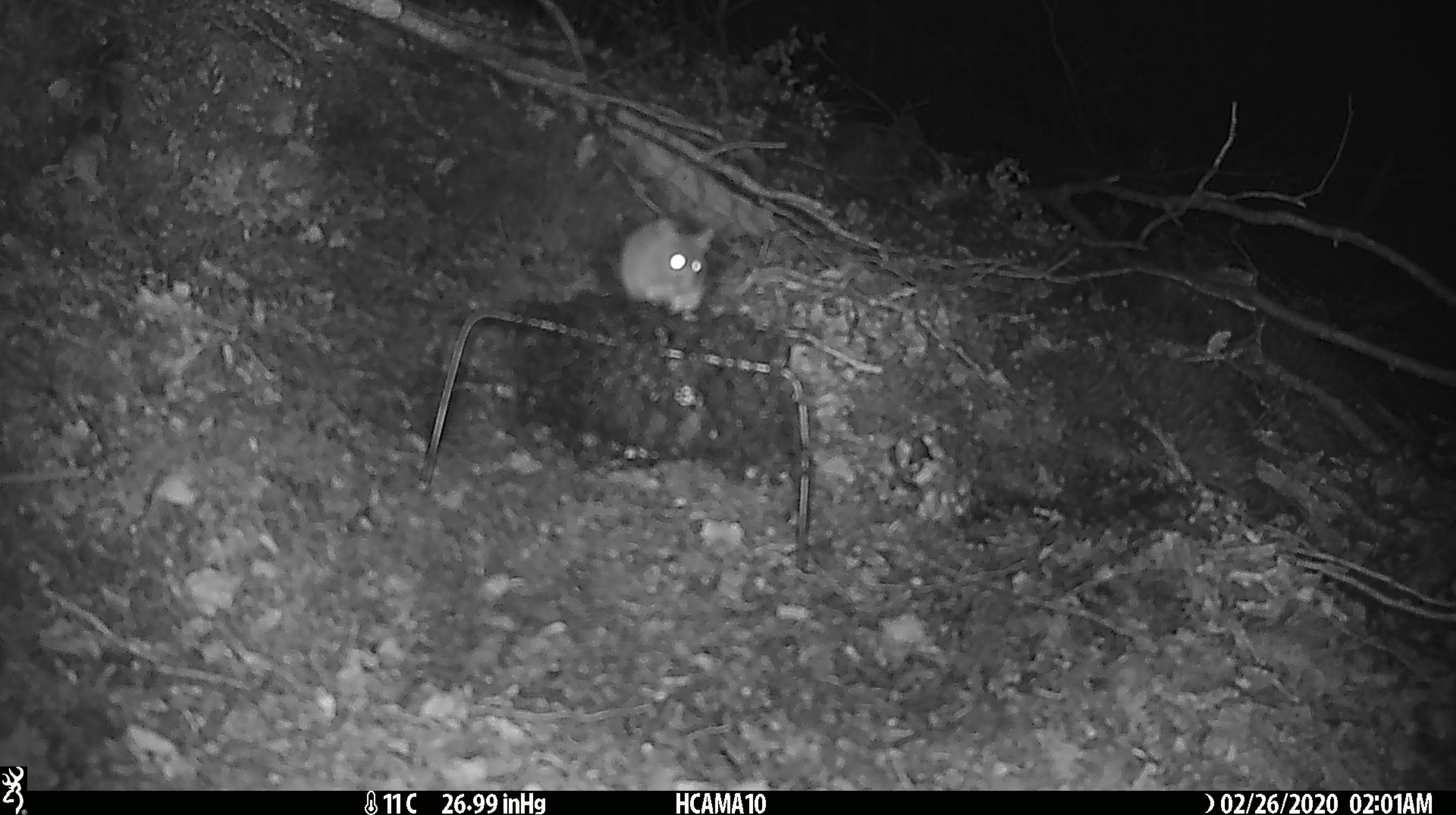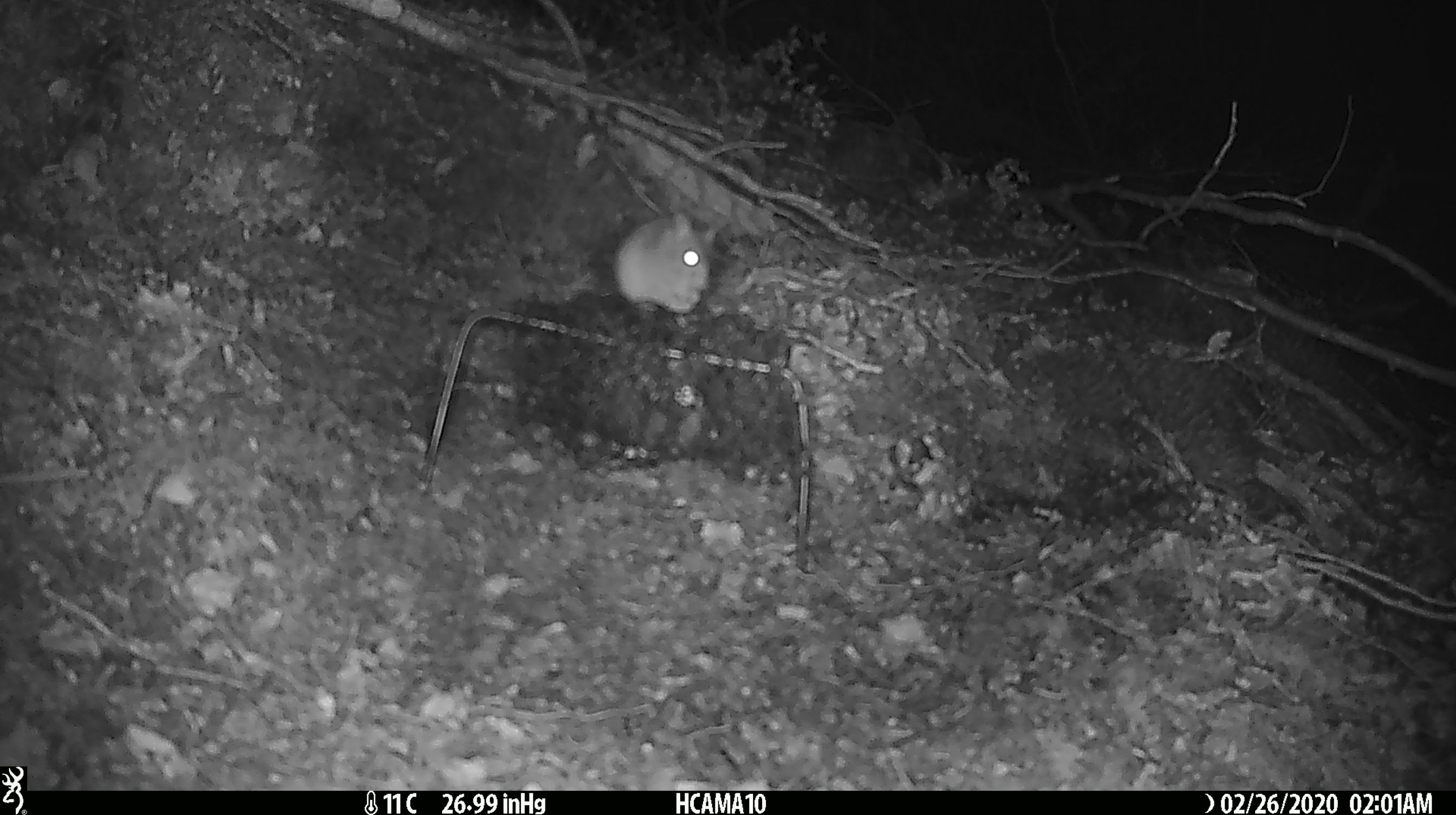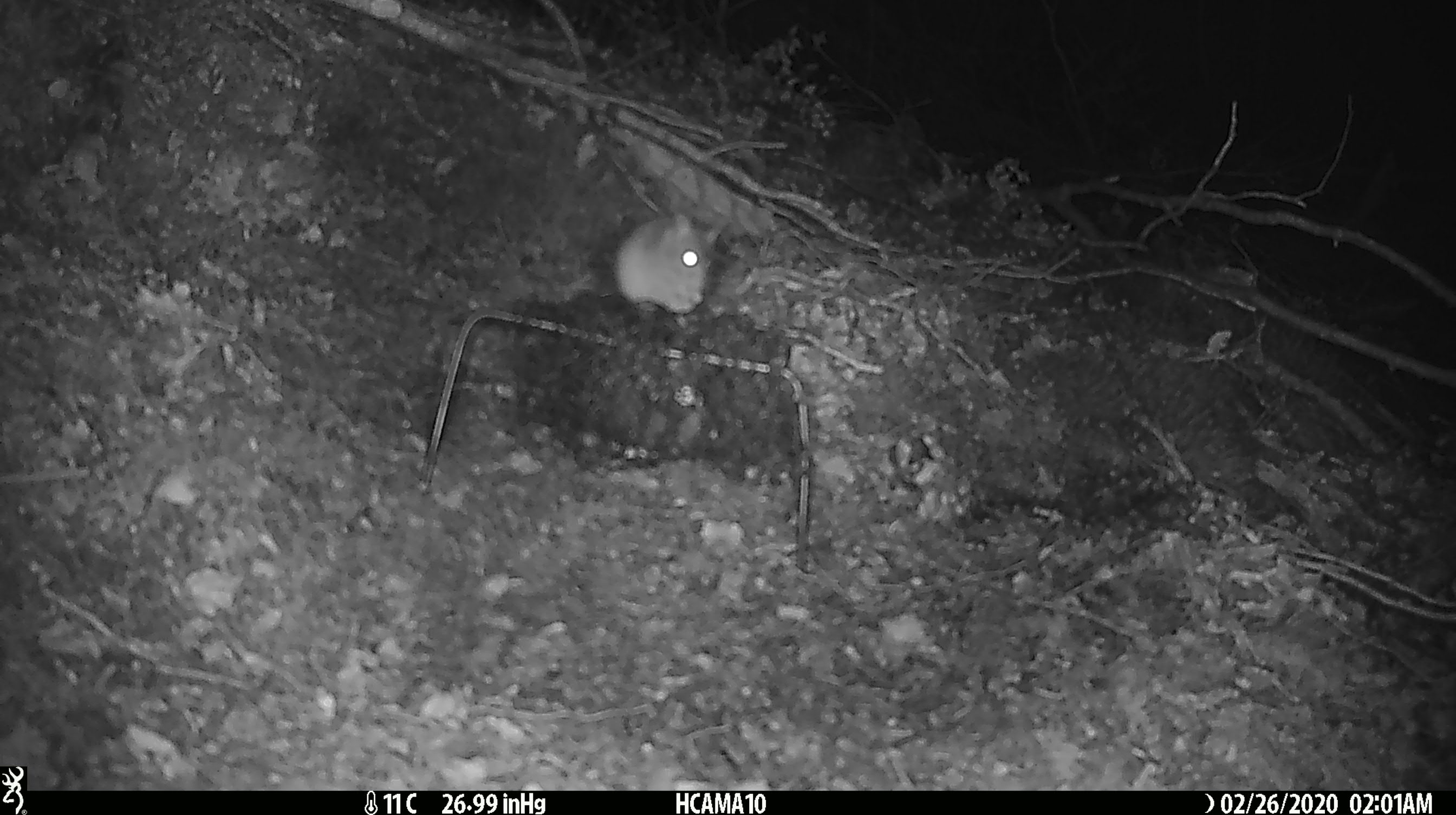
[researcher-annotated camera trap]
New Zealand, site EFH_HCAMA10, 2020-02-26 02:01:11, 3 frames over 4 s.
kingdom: Animalia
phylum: Chordata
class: Mammalia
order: Rodentia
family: Muridae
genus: Mus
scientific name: Mus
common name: mouse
Mouse (Mus).